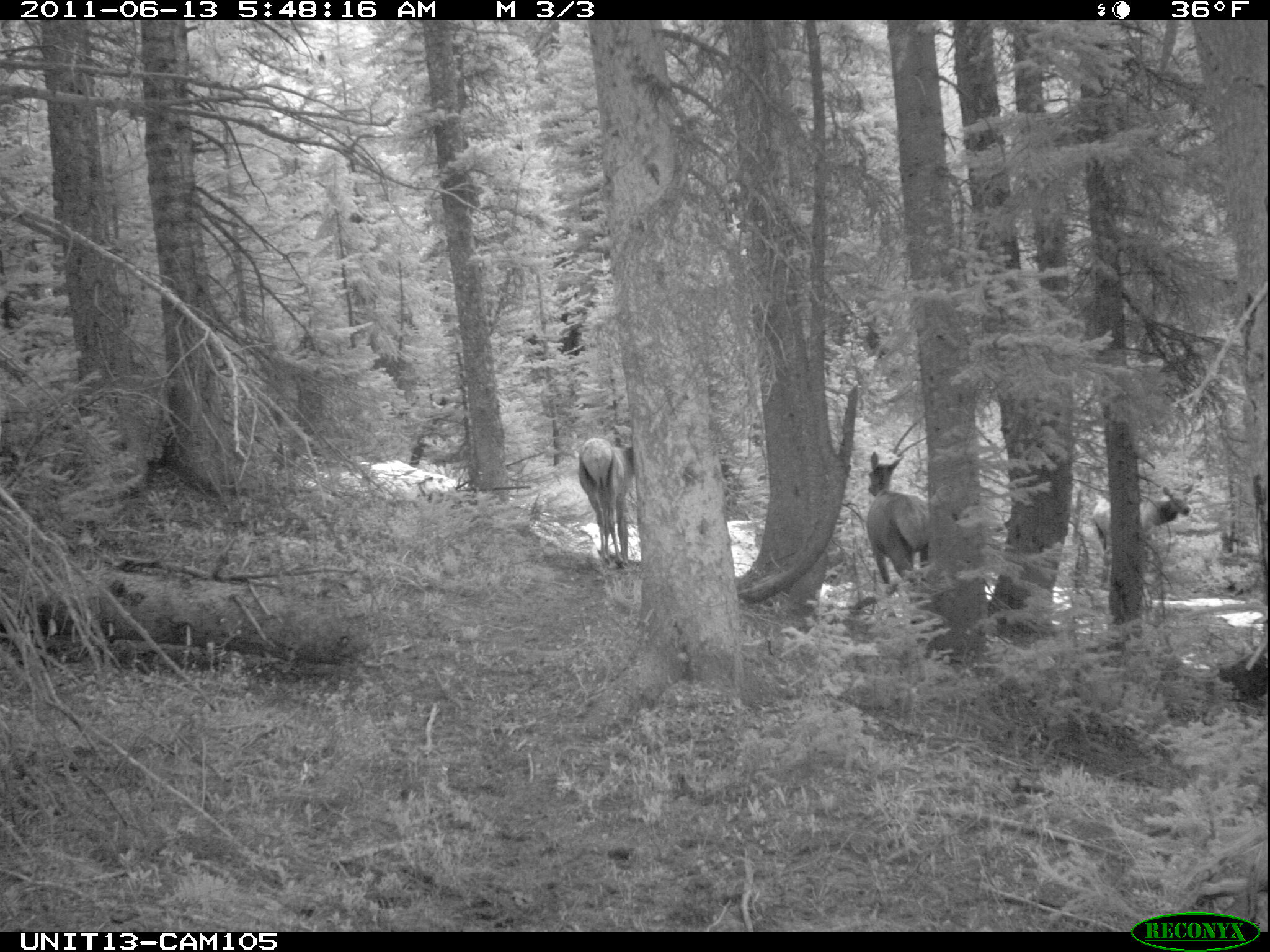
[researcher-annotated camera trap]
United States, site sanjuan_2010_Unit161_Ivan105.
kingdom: Animalia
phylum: Chordata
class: Mammalia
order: Artiodactyla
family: Cervidae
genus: Cervus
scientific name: Cervus elaphus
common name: red deer